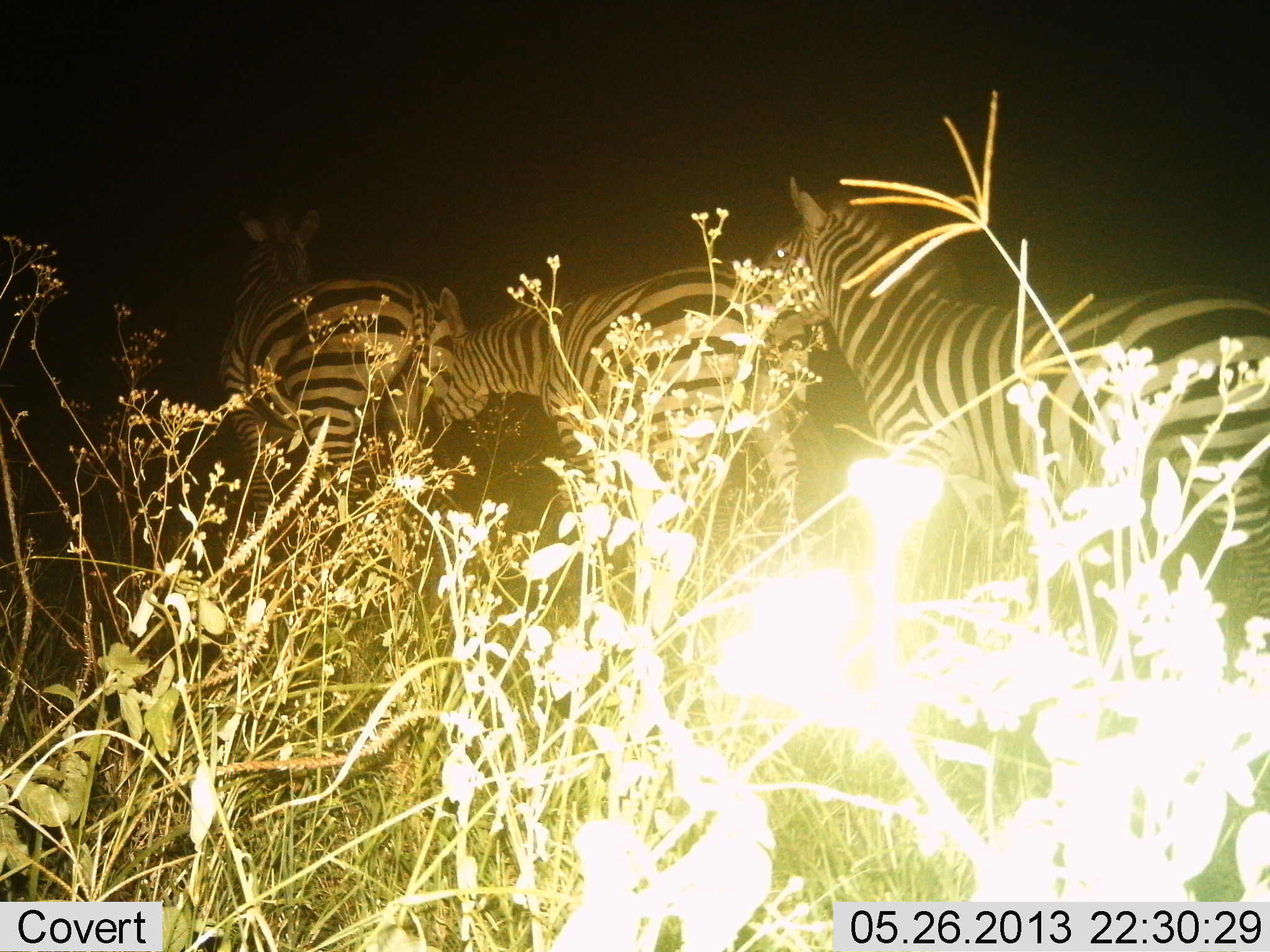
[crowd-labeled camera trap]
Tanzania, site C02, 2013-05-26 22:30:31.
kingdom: Animalia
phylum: Chordata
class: Mammalia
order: Perissodactyla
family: Equidae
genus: Equus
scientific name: Equus quagga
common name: plains zebra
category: zebra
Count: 3.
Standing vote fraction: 88%.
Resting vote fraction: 4%.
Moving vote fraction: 12%.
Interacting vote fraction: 0%.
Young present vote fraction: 0%.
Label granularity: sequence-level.